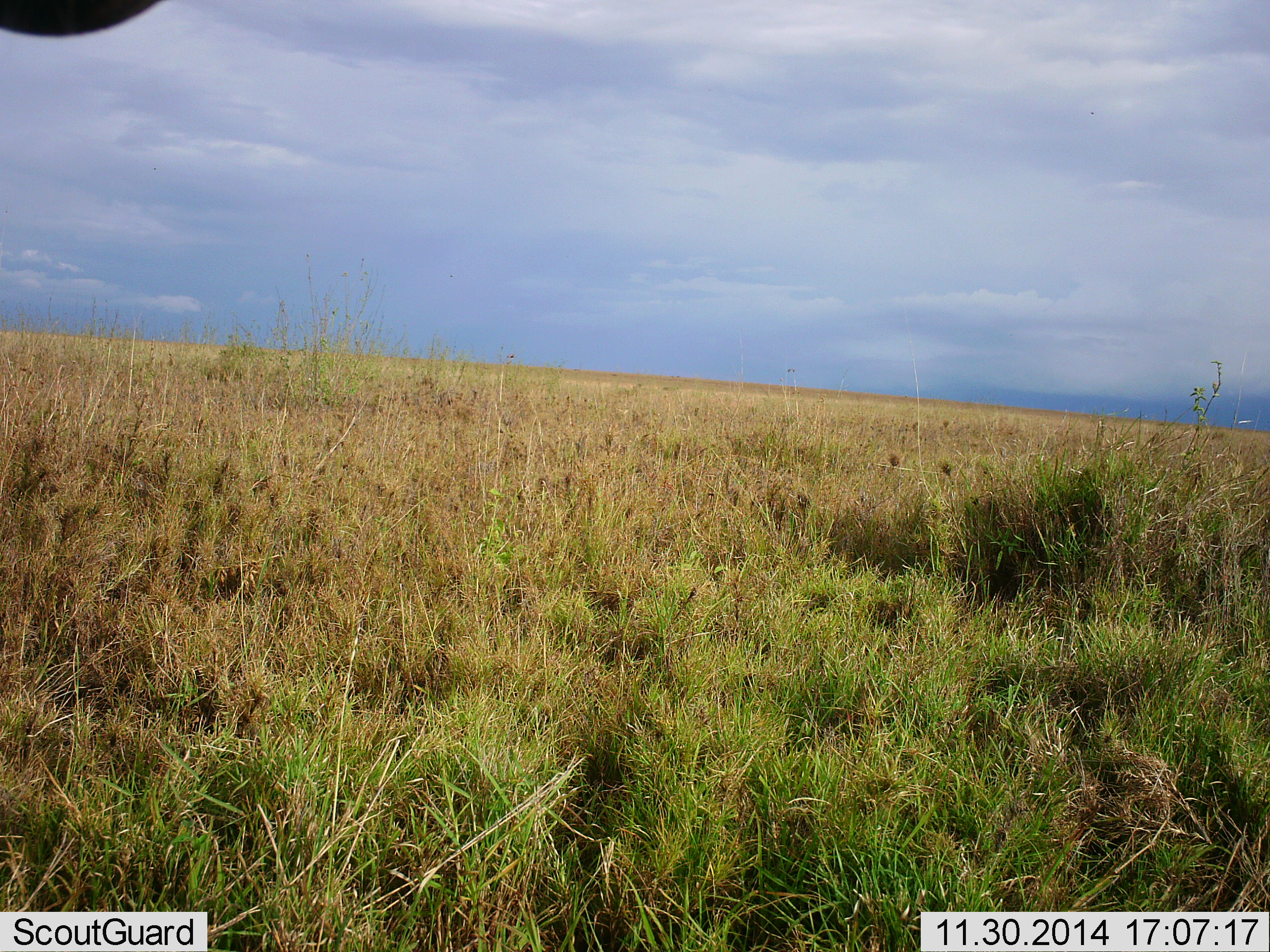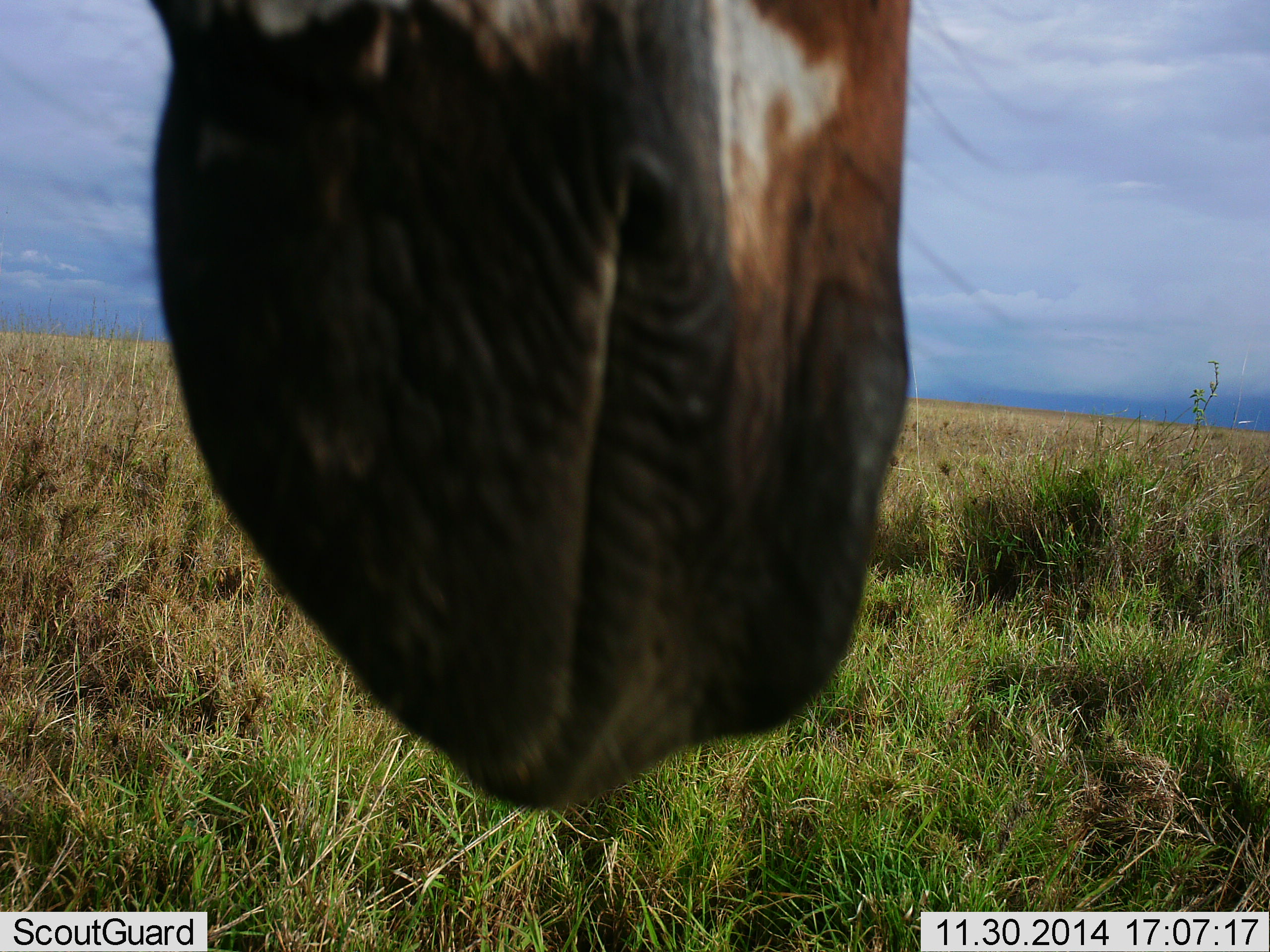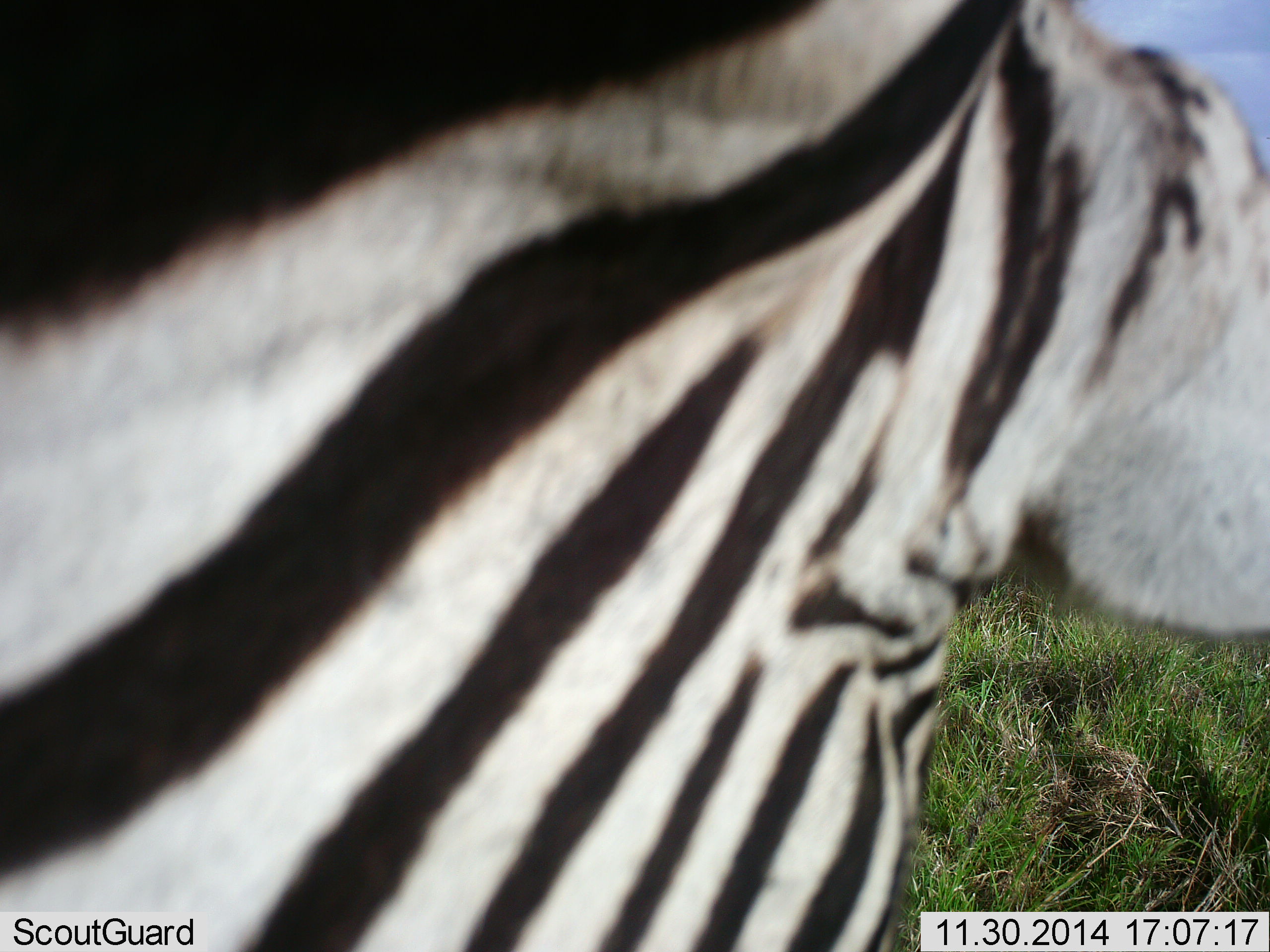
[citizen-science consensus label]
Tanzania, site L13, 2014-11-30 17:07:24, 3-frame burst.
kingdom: Animalia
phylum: Chordata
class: Mammalia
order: Perissodactyla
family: Equidae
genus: Equus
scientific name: Equus quagga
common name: plains zebra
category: zebra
Zebra (plains zebra) (Equus quagga), count 1. Behavior (volunteer vote fractions): standing 40%, resting 0%, moving 70%, interacting 0%. Young present (vote fraction): 0%. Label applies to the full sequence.